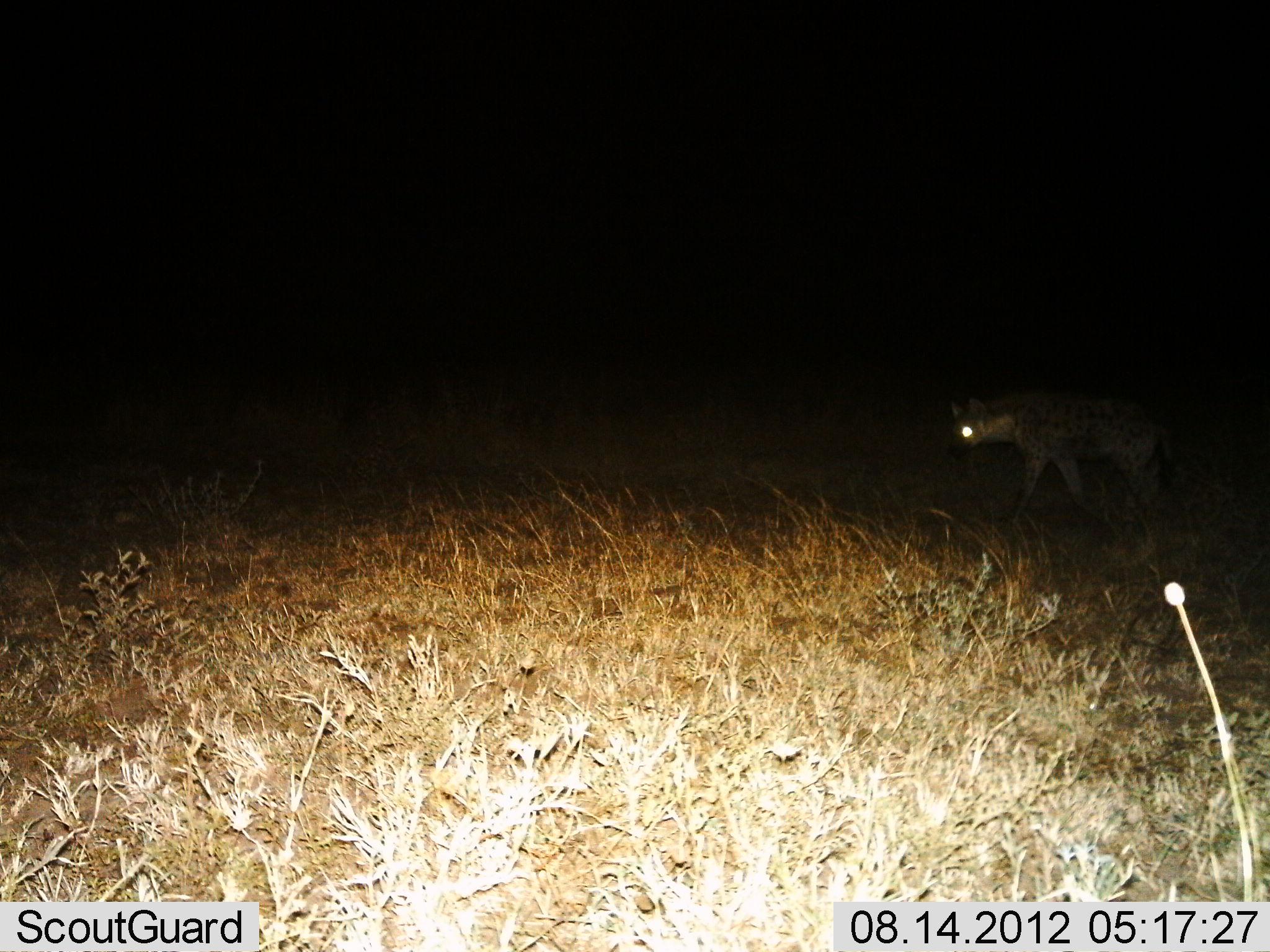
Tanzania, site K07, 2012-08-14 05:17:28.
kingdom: Animalia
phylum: Chordata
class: Mammalia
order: Carnivora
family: Hyaenidae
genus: Crocuta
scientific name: Crocuta crocuta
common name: spotted hyena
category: hyenaspotted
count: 1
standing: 50%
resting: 0%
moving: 70%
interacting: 0%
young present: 0%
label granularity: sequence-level